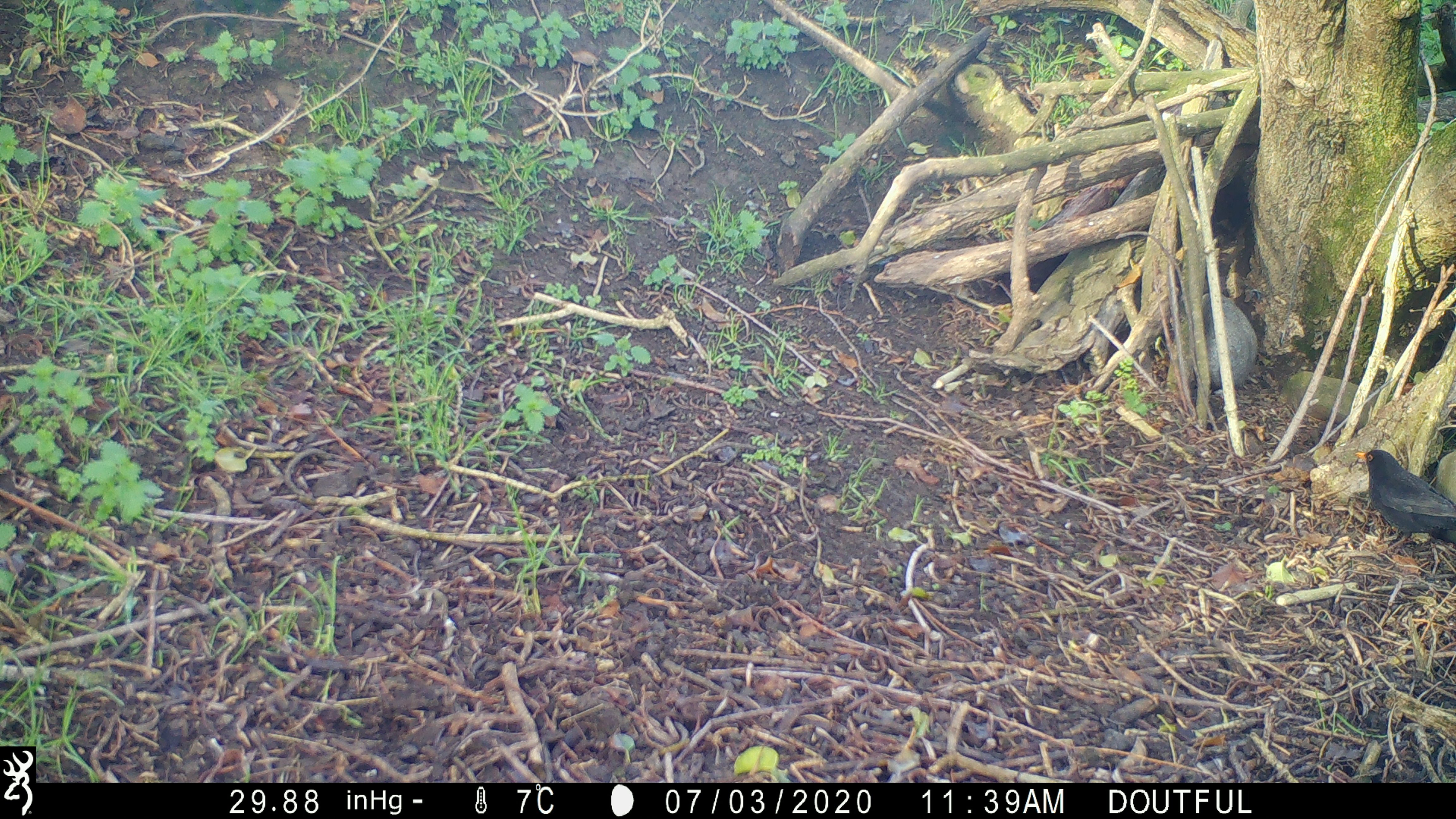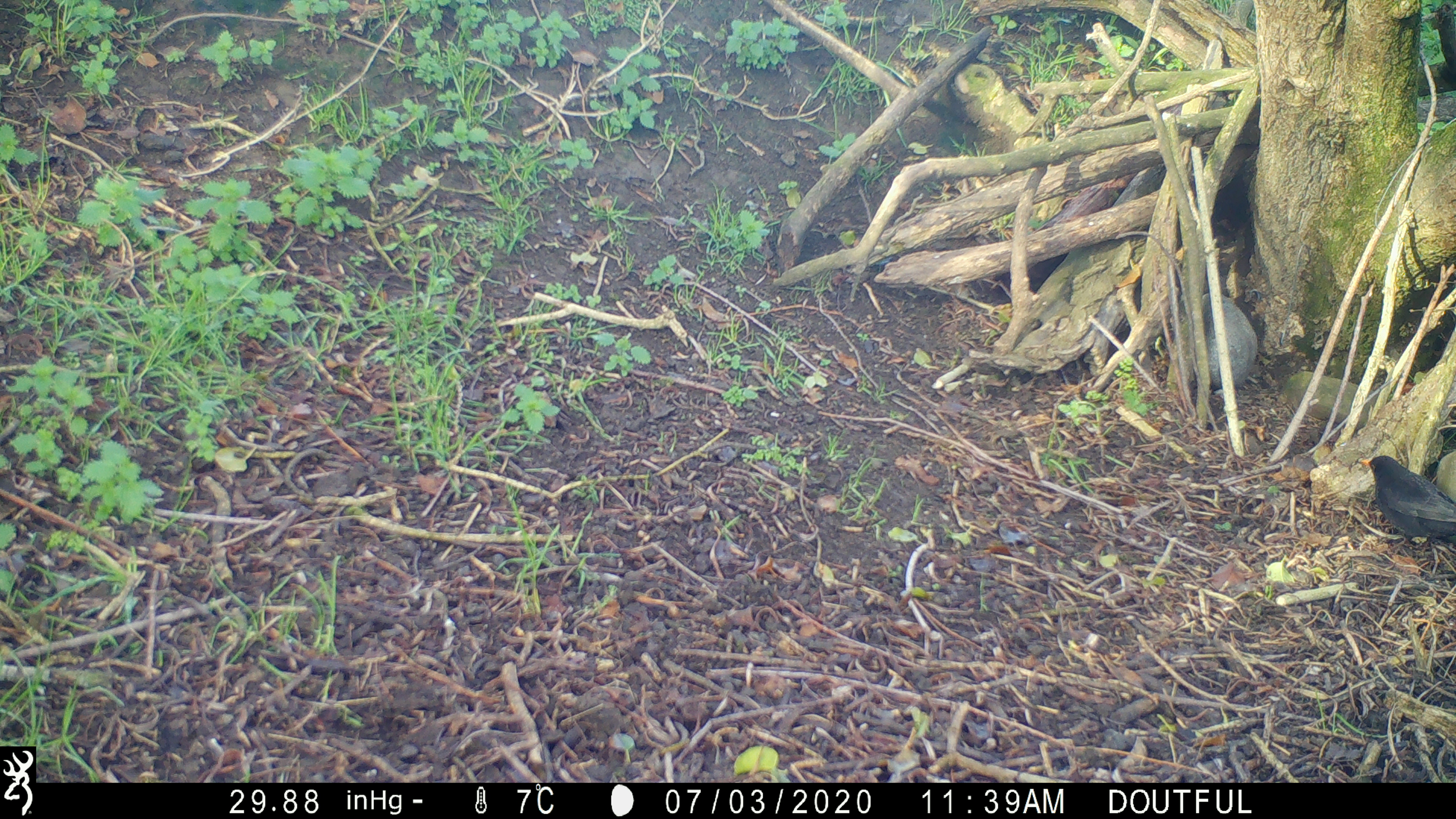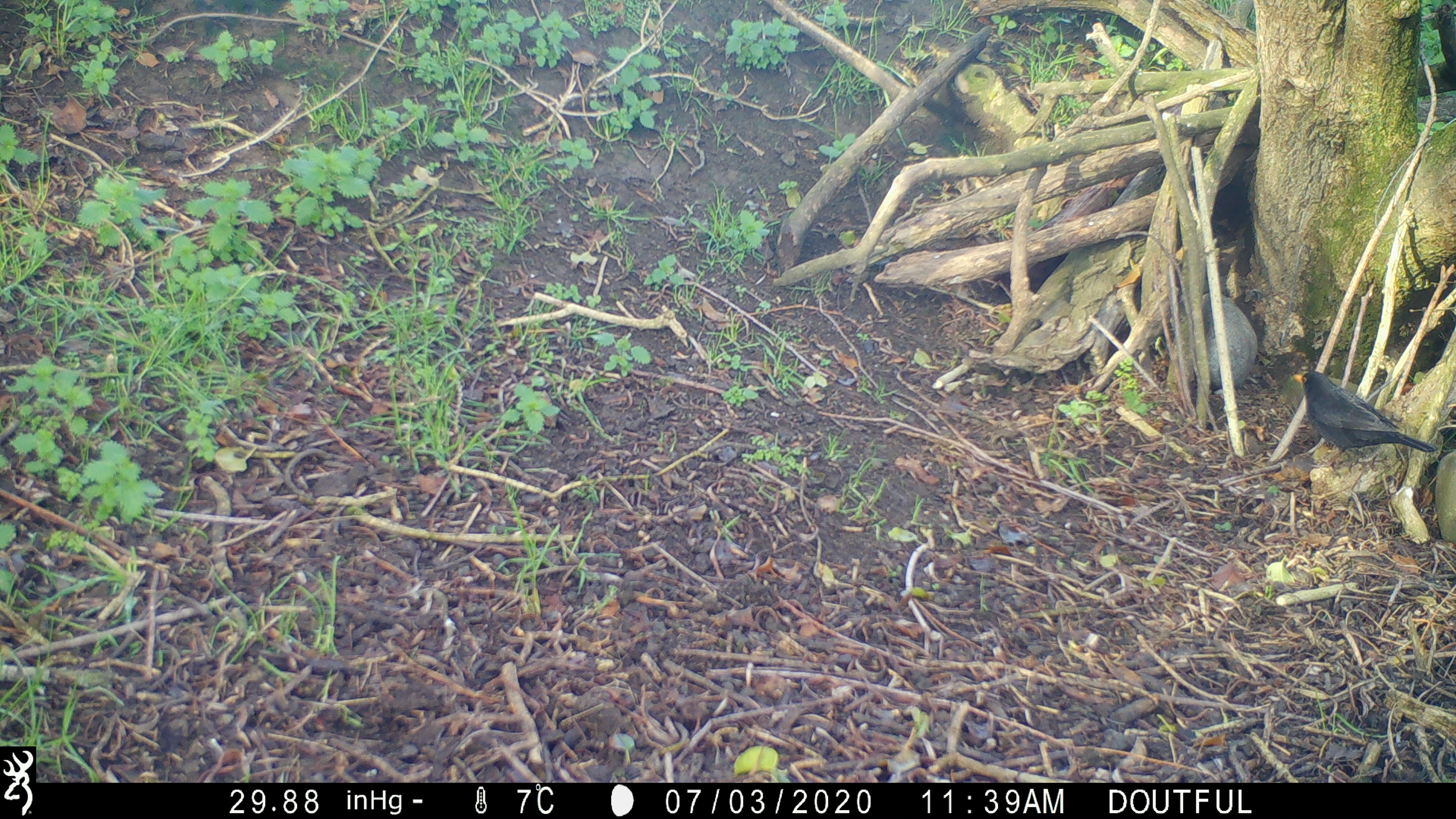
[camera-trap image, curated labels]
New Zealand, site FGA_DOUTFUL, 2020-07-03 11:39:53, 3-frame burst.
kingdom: Animalia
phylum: Chordata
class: Aves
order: Passeriformes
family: Turdidae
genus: Turdus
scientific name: Turdus merula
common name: eurasian blackbird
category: blackbird